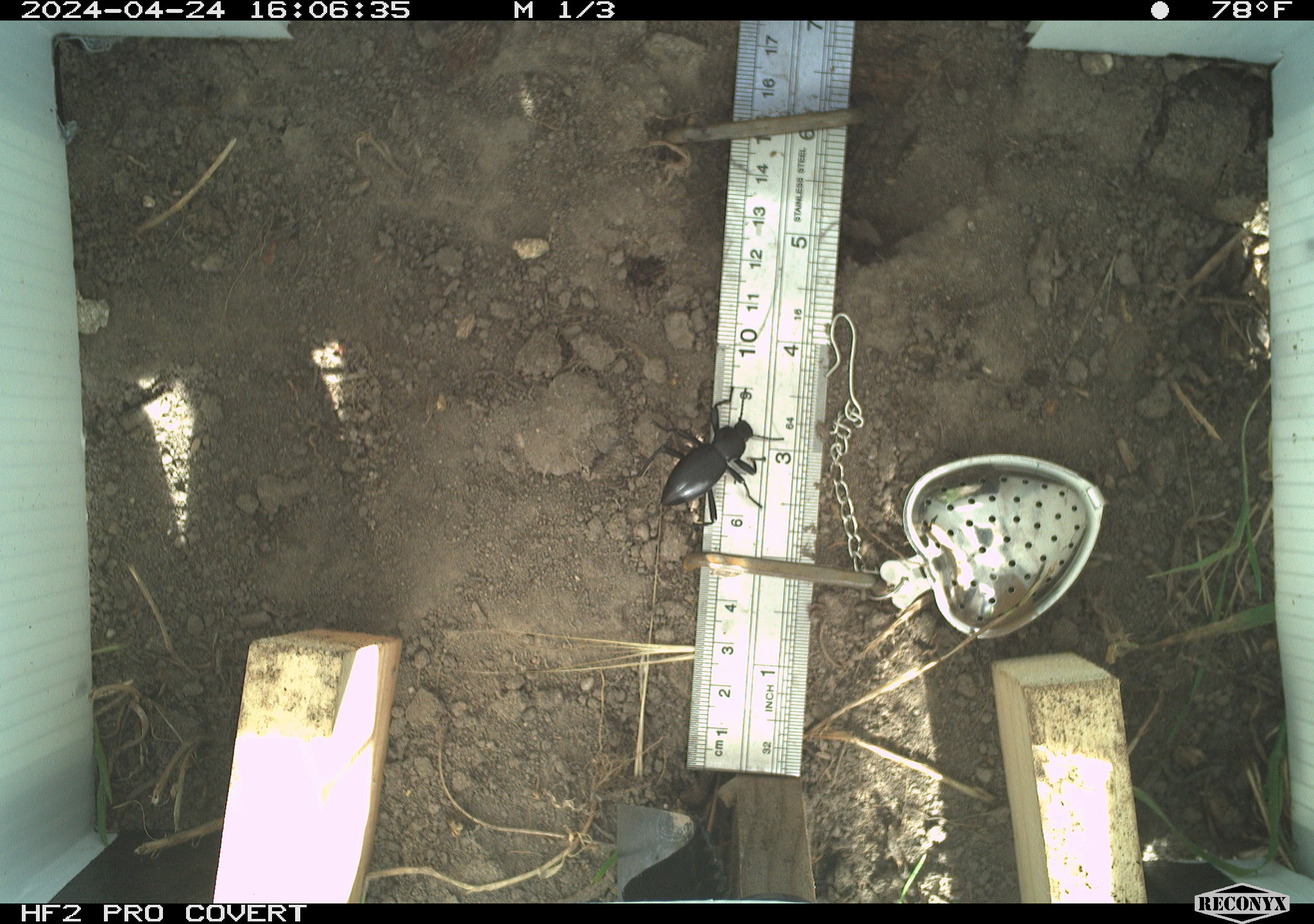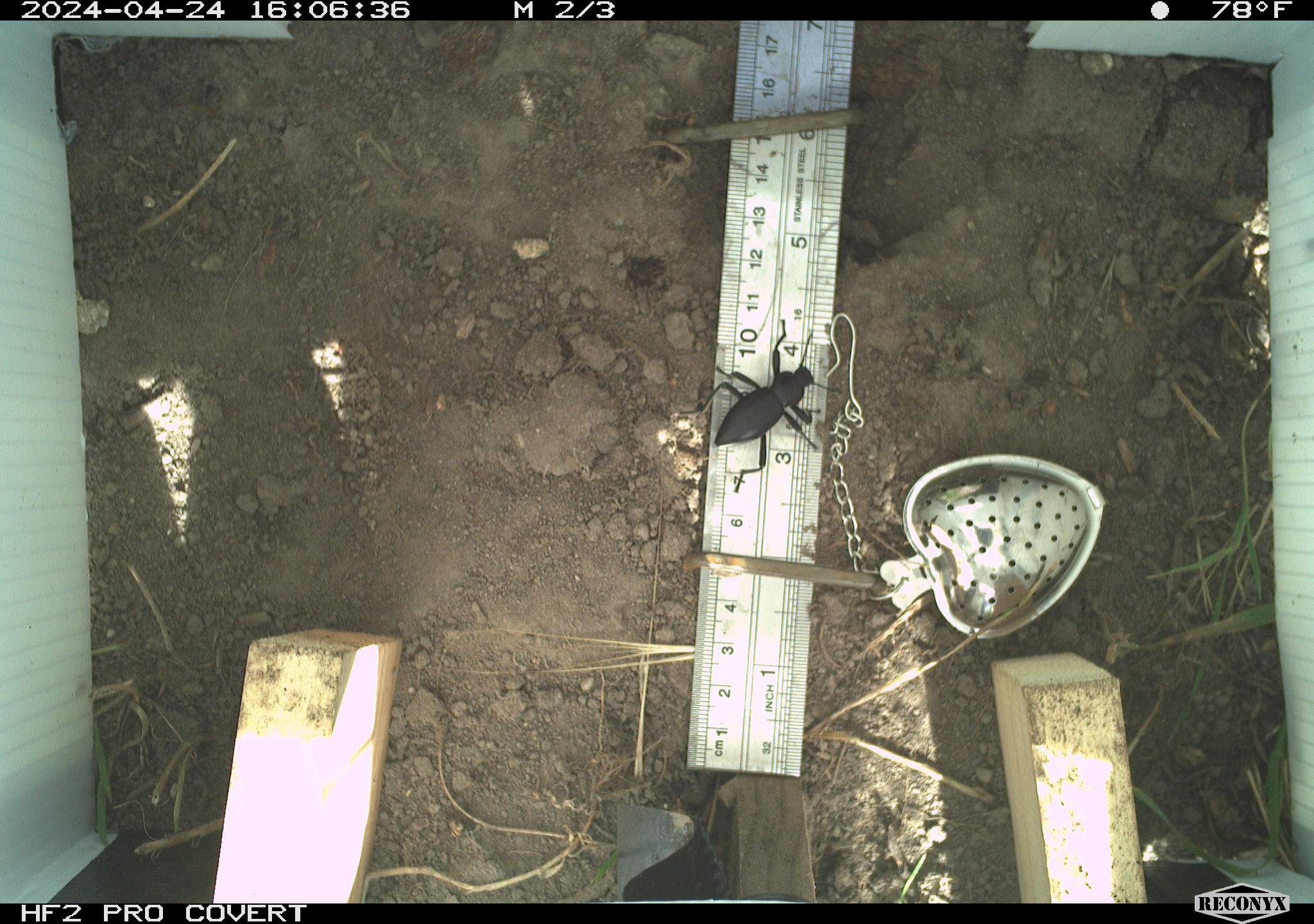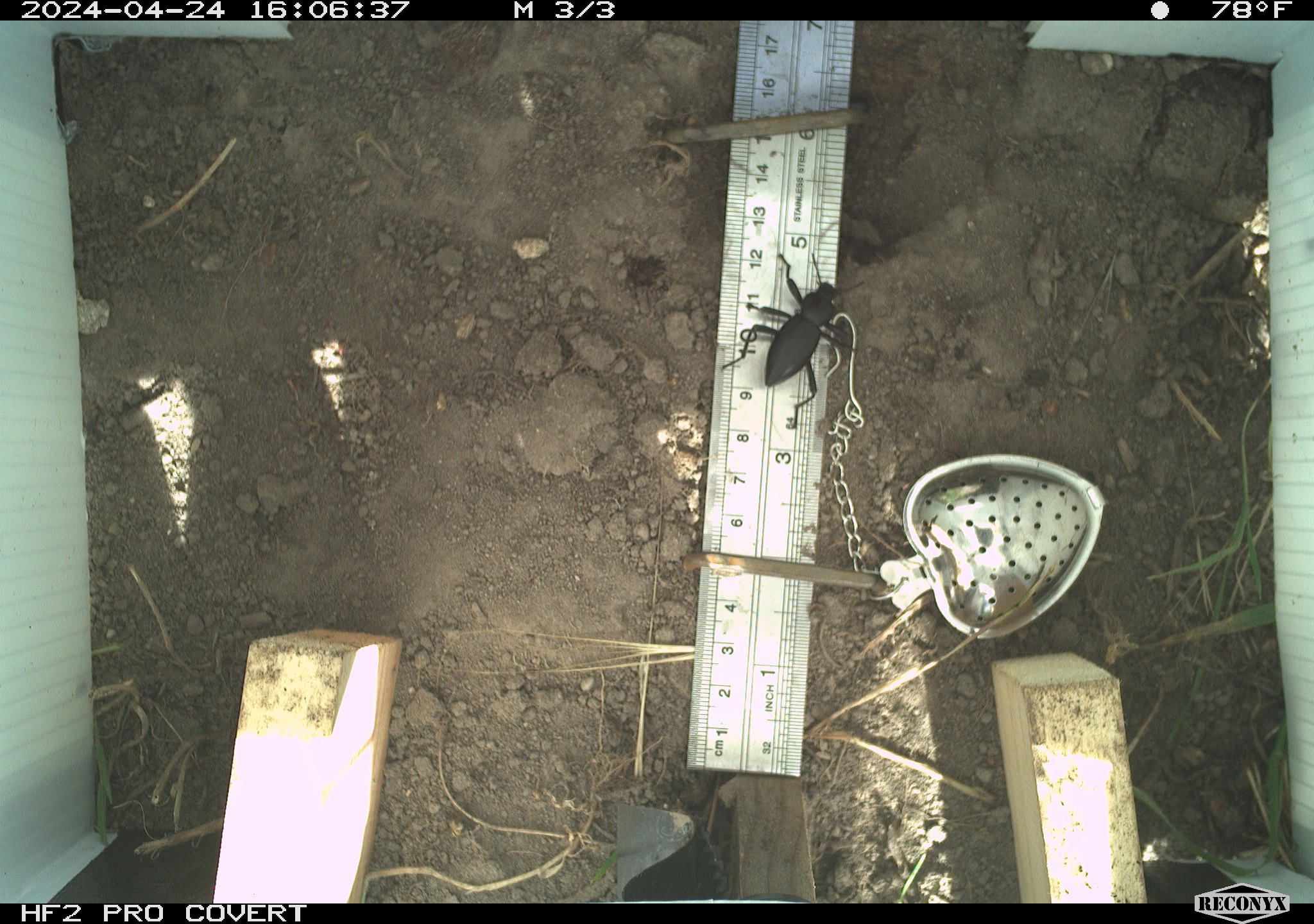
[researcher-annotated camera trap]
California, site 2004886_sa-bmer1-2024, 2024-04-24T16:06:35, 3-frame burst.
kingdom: Animalia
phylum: Arthropoda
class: Insecta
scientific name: Insecta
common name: insect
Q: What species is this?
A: Insect (Insecta).